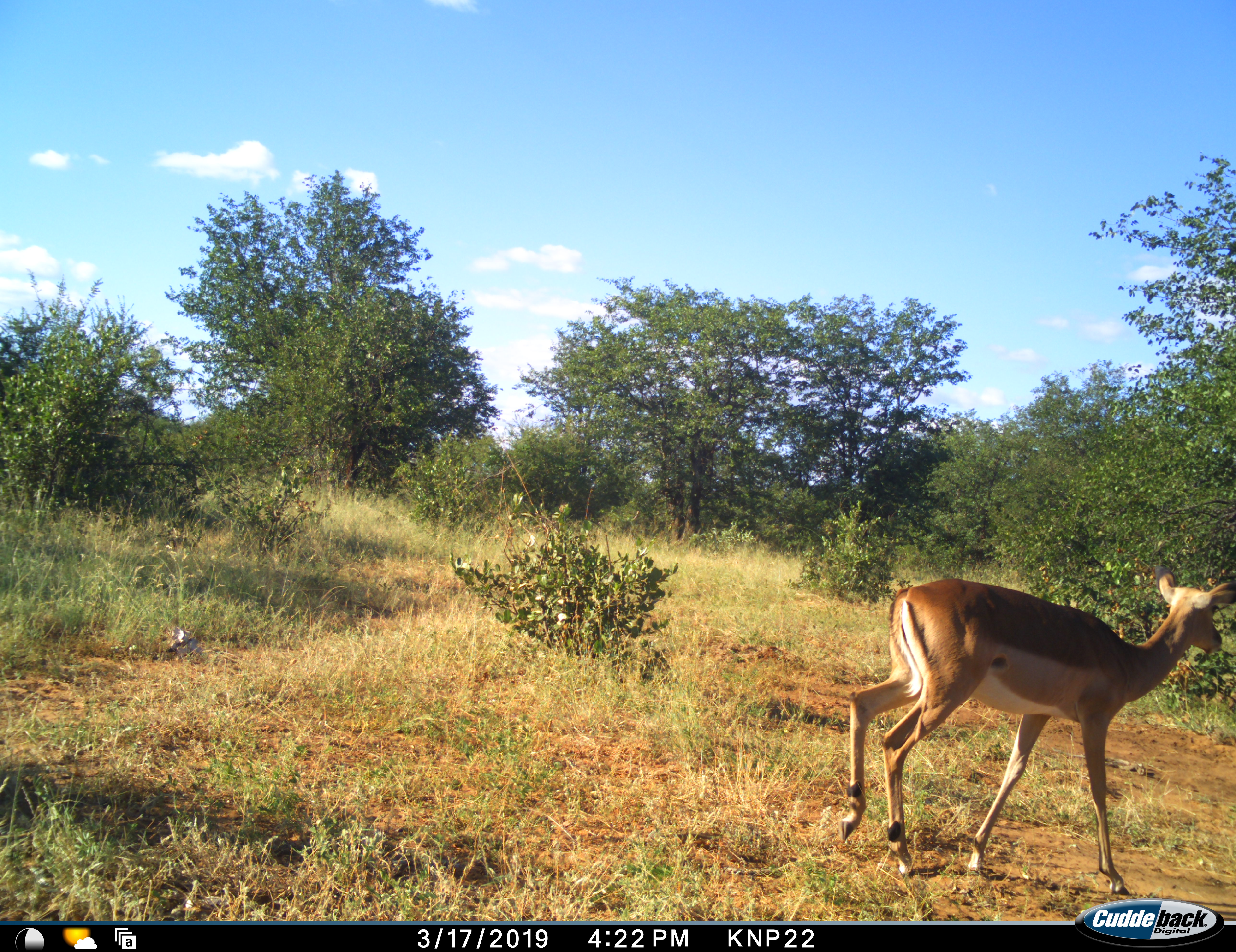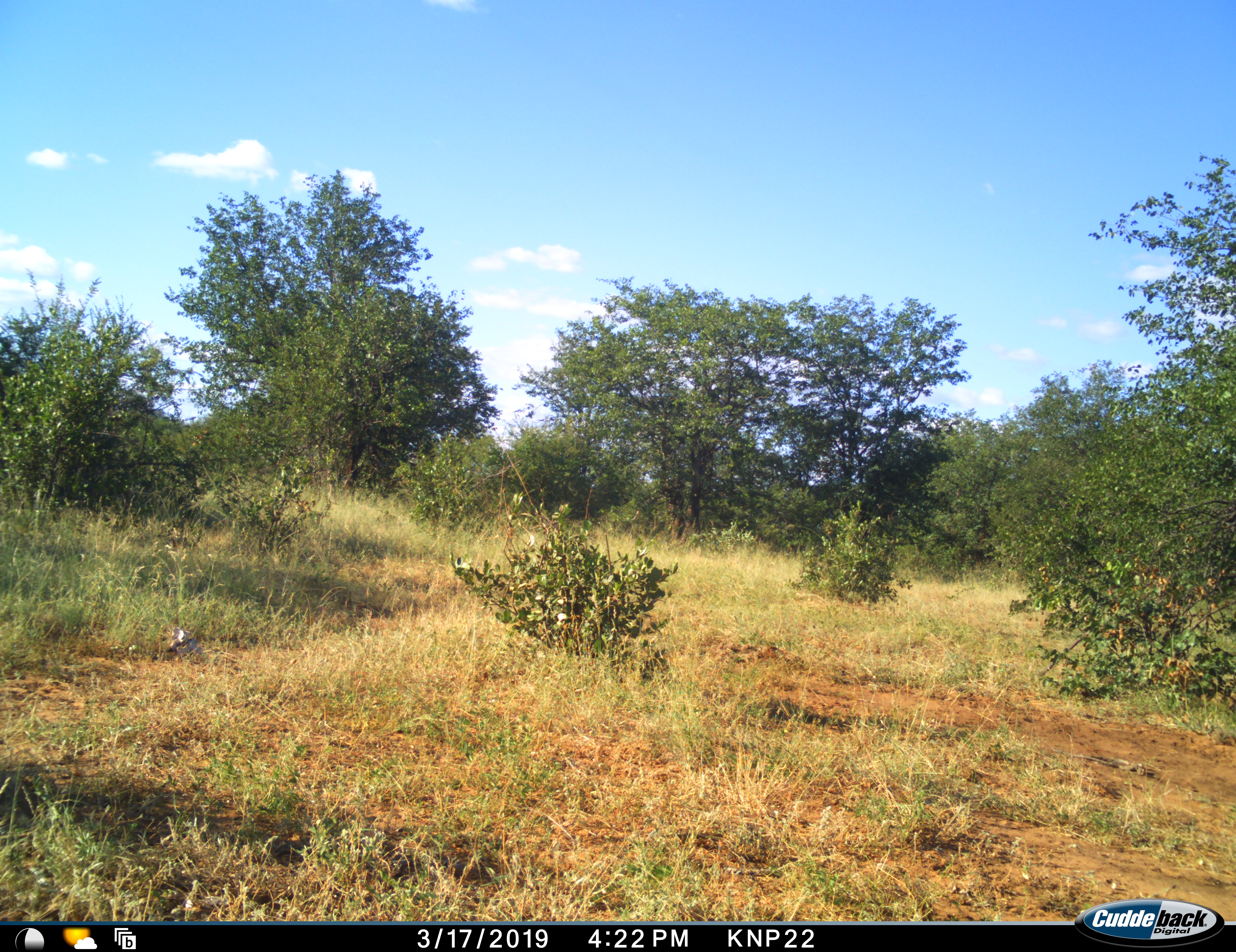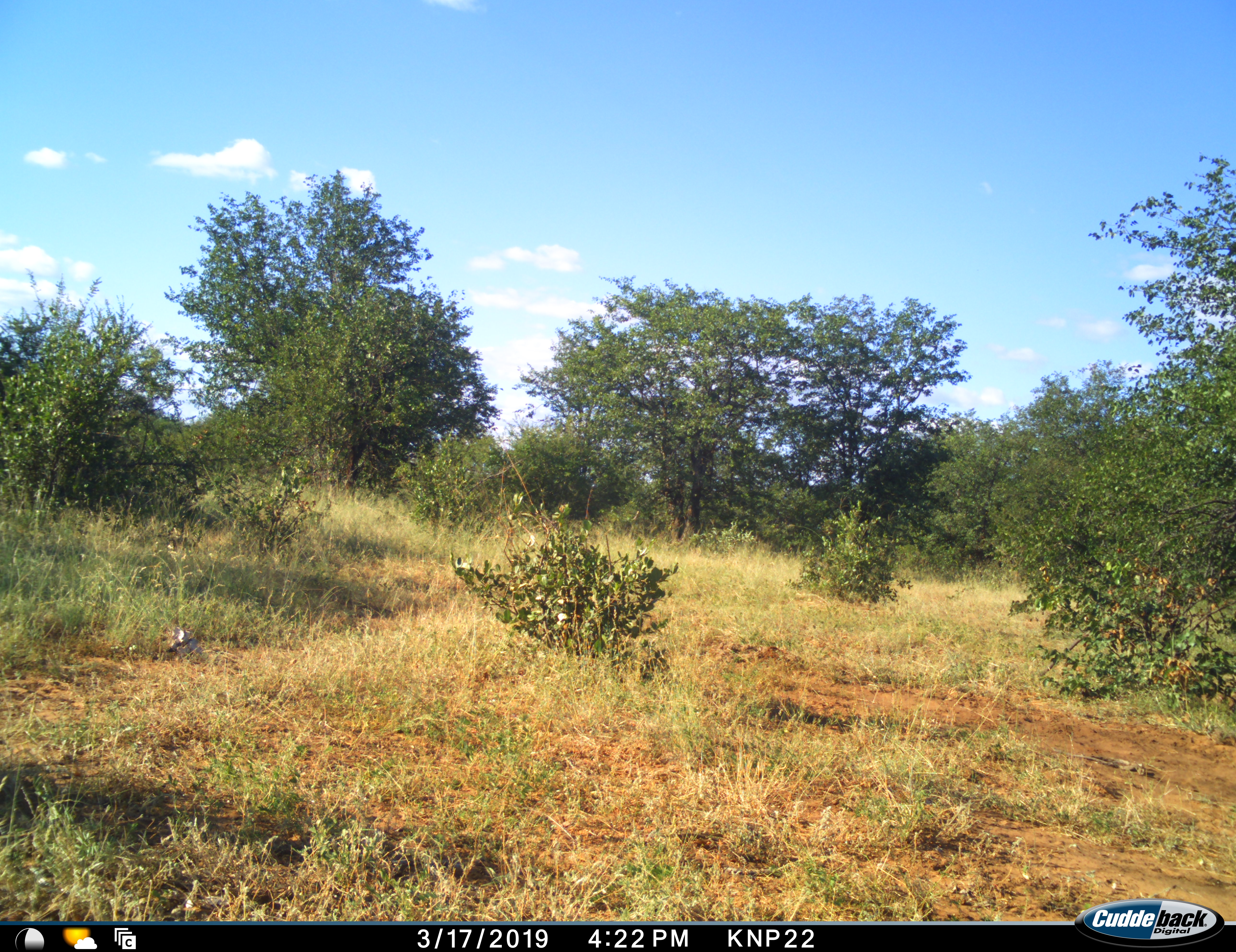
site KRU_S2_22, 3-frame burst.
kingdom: Animalia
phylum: Chordata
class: Mammalia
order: Artiodactyla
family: Bovidae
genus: Aepyceros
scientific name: Aepyceros melampus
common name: impala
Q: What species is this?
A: Impala (Aepyceros melampus).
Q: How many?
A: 1.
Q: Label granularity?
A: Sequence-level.